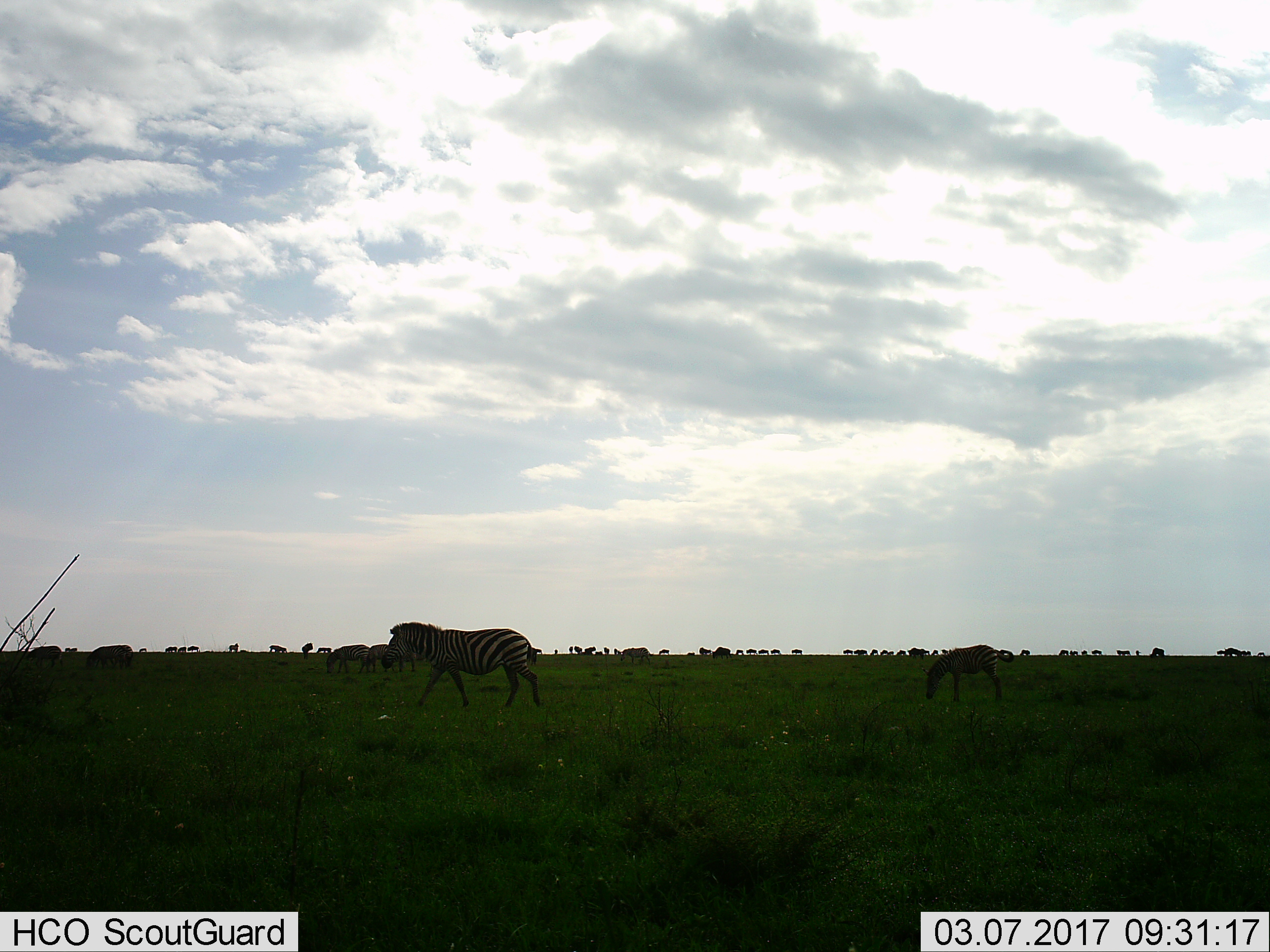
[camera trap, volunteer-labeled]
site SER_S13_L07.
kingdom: Animalia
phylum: Chordata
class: Mammalia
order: Perissodactyla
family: Equidae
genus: Equus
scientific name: Equus quagga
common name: plains zebra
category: zebraplains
Zebraplains (plains zebra) (Equus quagga), count 7. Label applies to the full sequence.